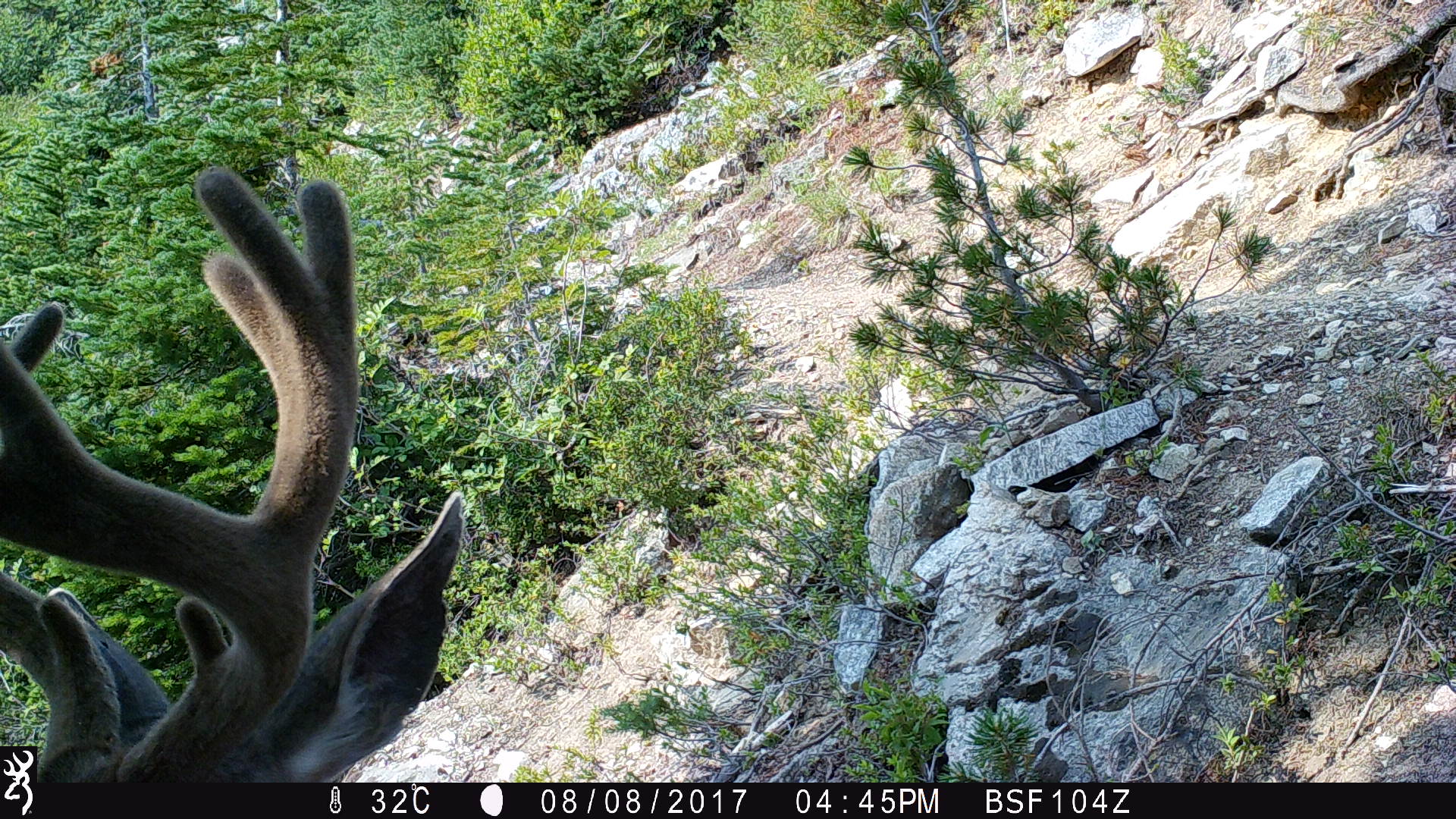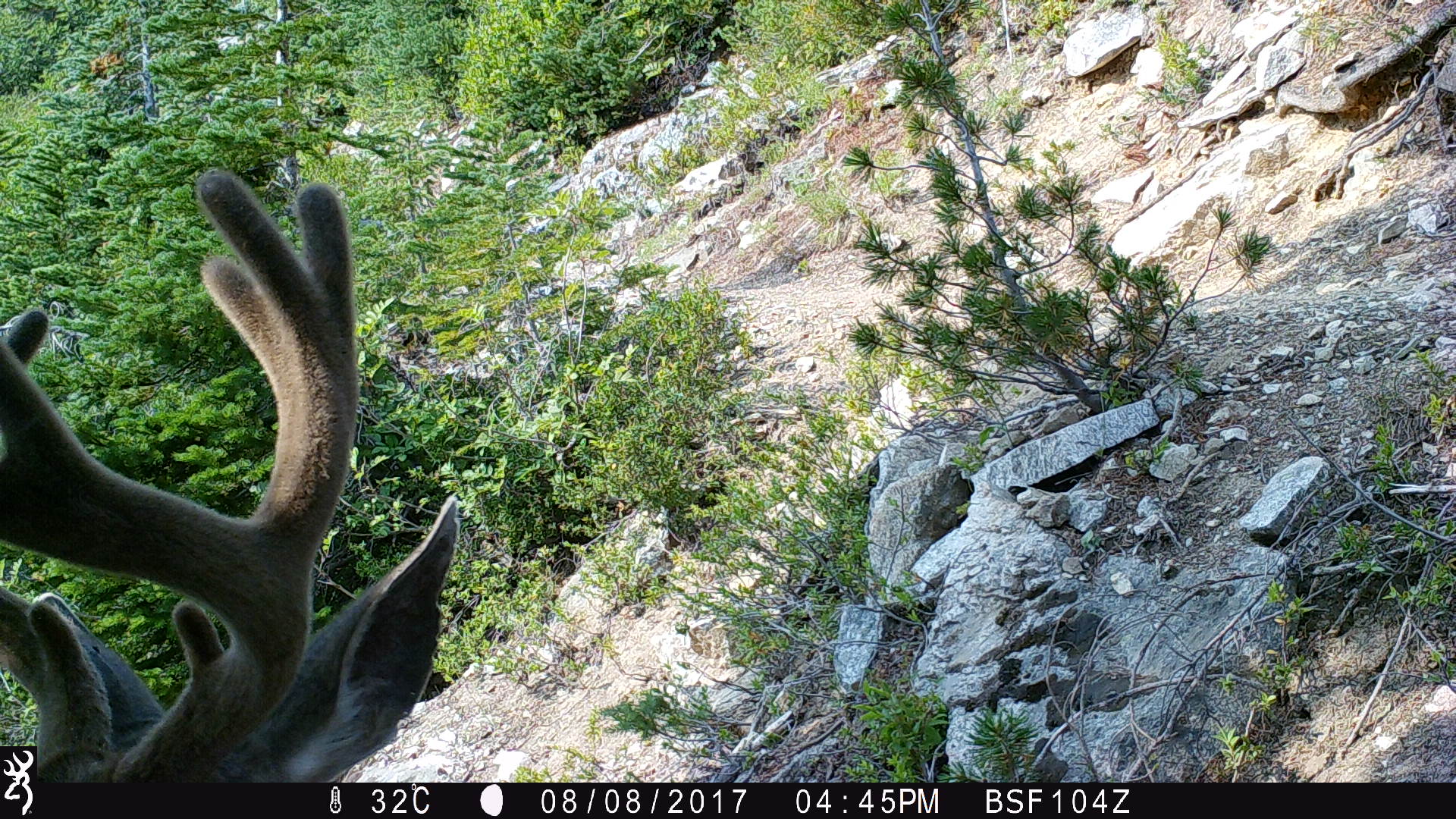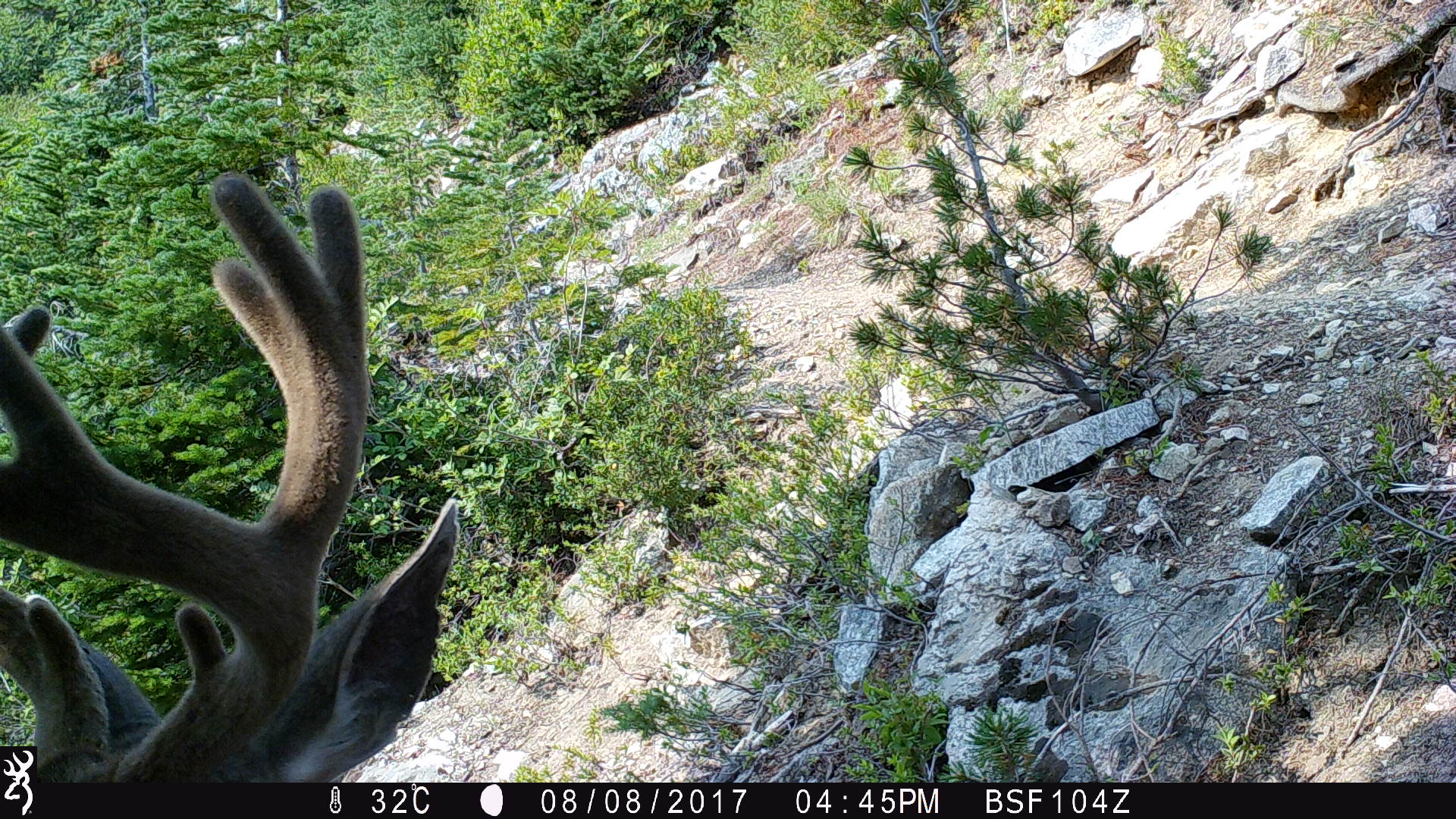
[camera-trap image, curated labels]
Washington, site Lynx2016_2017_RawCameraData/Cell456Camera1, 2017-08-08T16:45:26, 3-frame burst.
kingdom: Animalia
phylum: Chordata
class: Mammalia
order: Artiodactyla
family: Cervidae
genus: Odocoileus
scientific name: Odocoileus hemionus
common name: mule deer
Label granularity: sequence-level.